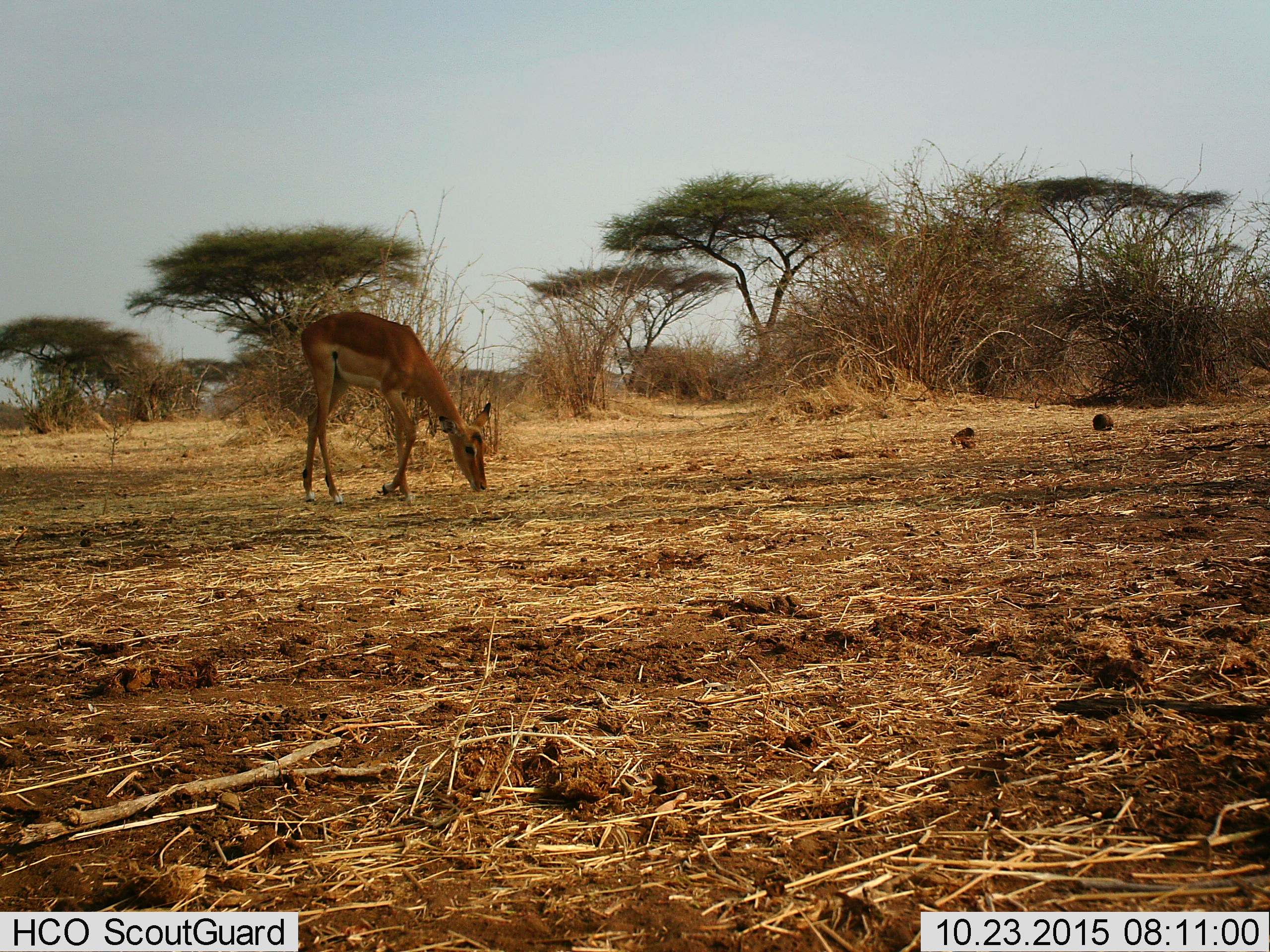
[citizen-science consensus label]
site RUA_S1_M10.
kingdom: Animalia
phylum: Chordata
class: Mammalia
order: Artiodactyla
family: Bovidae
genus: Aepyceros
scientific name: Aepyceros melampus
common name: impala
Impala (Aepyceros melampus), count 1. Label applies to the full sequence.